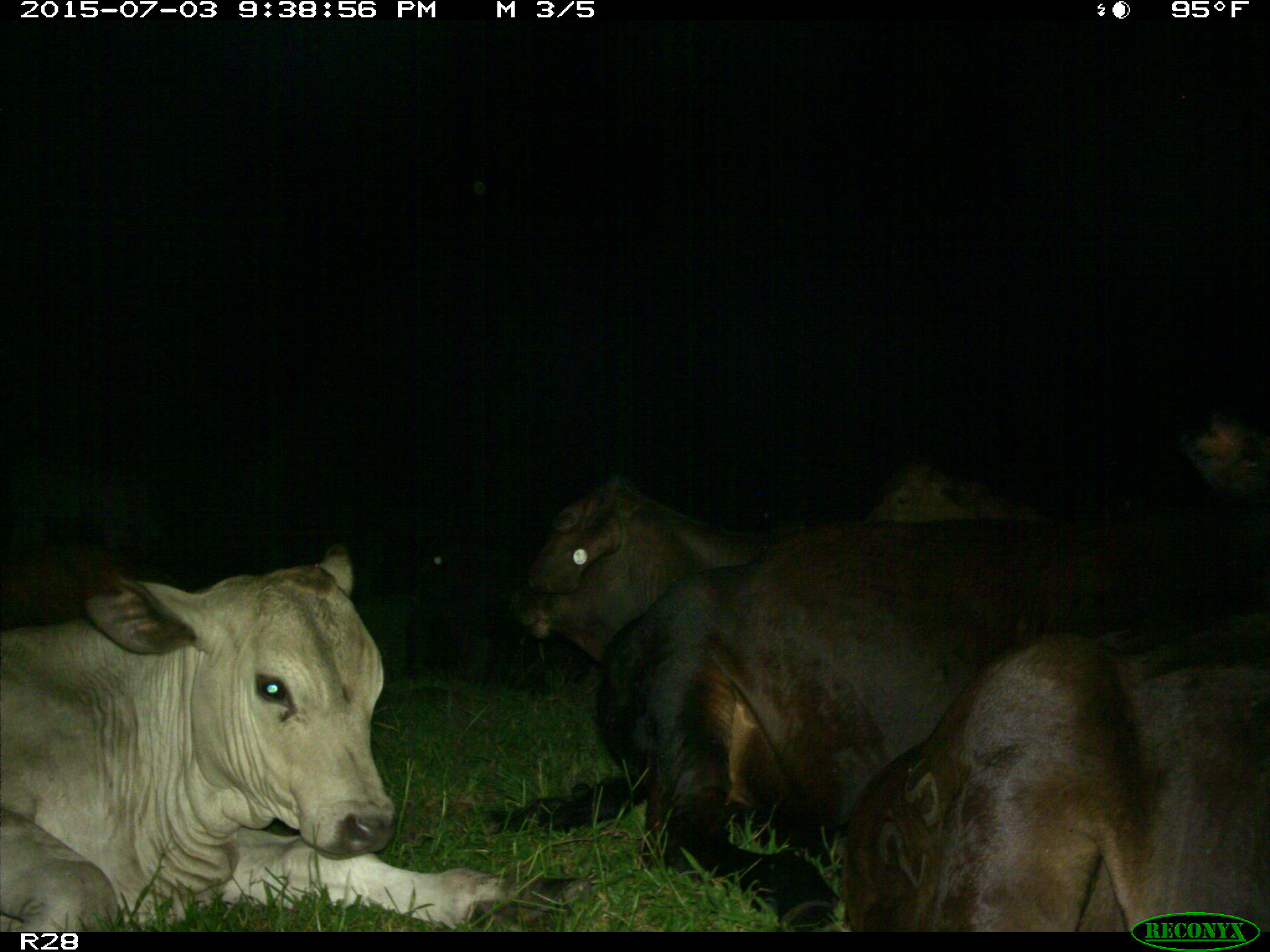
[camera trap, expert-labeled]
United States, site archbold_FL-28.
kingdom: Animalia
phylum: Chordata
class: Mammalia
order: Artiodactyla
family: Bovidae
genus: Bos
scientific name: Bos taurus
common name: domestic cow